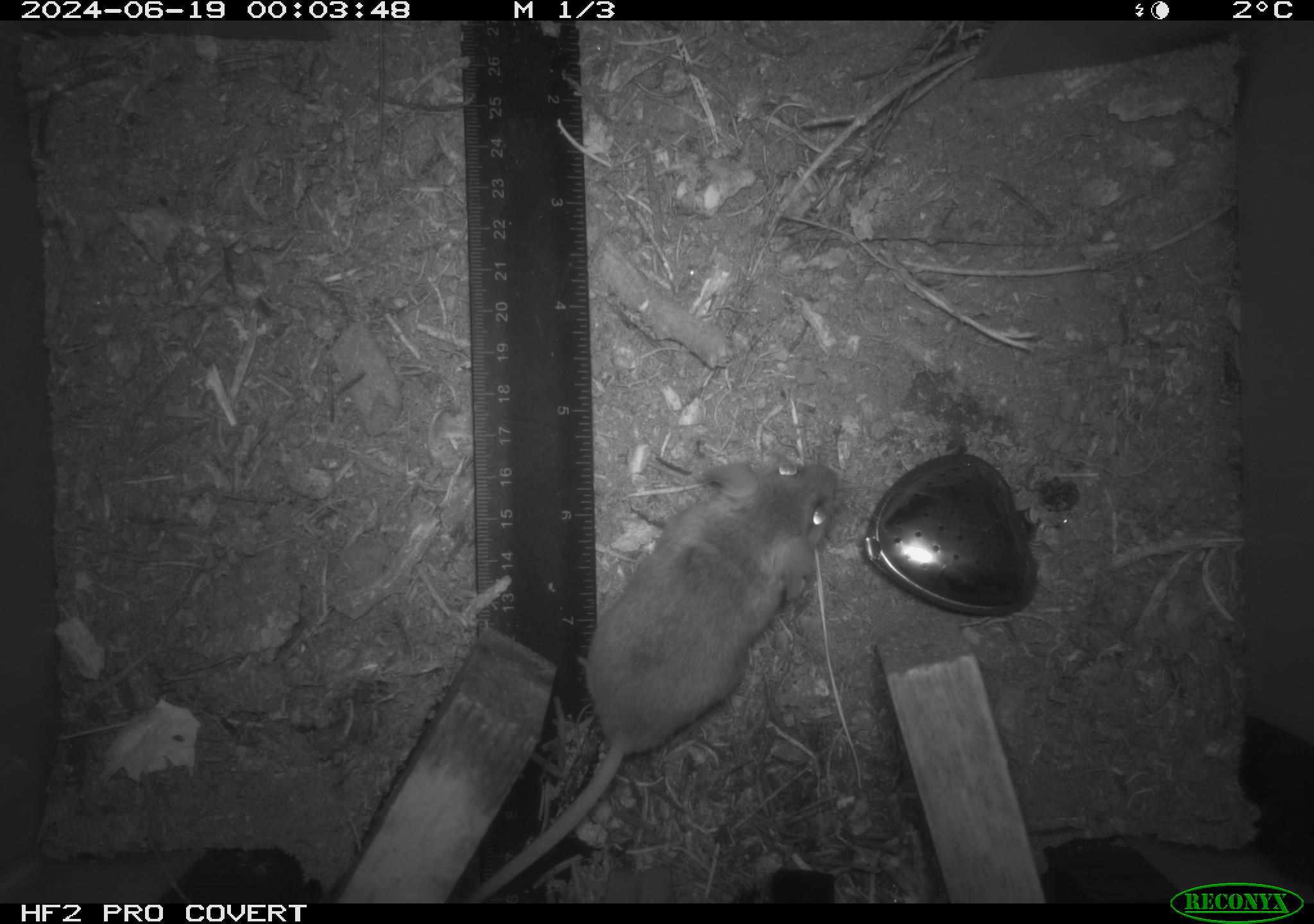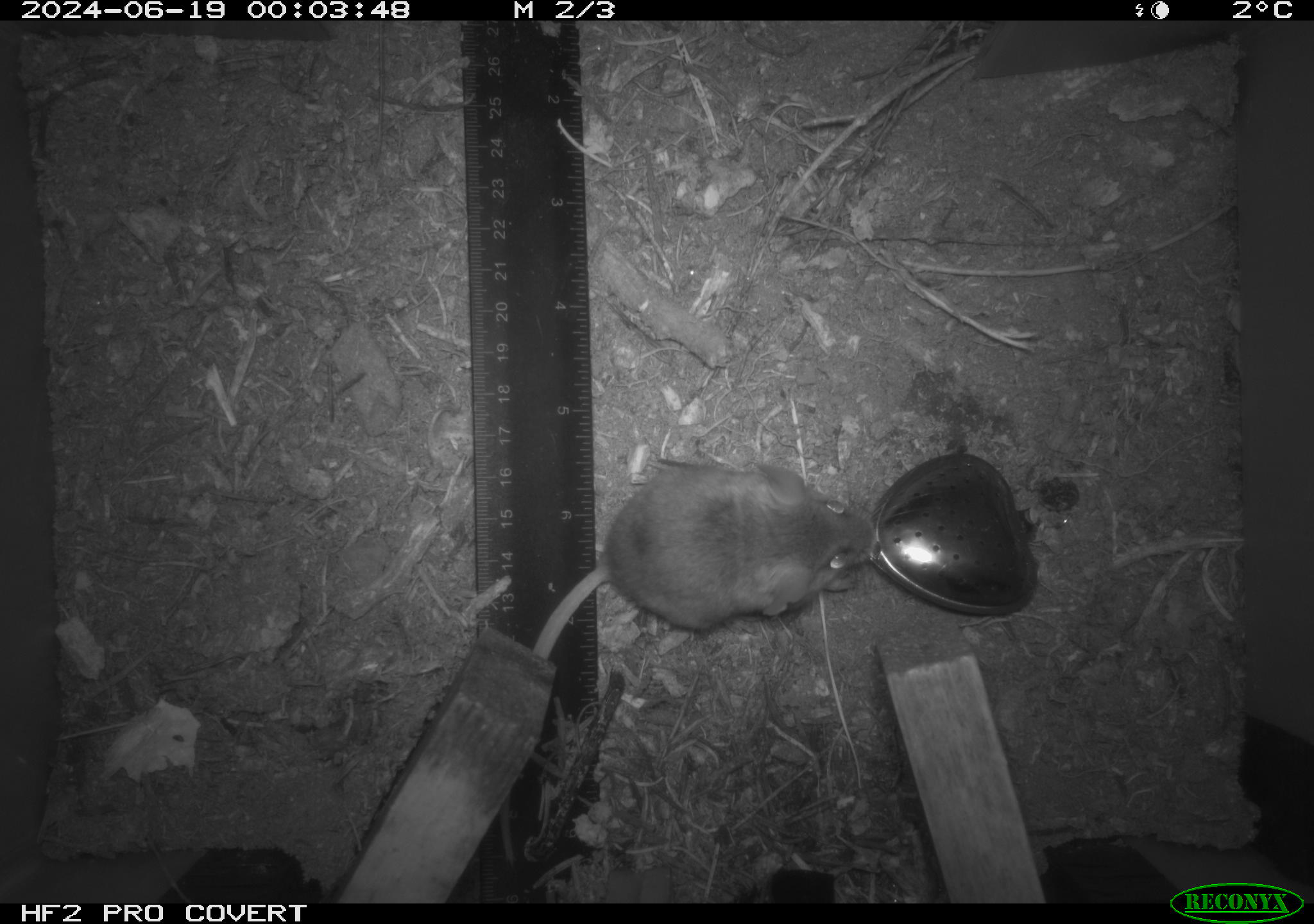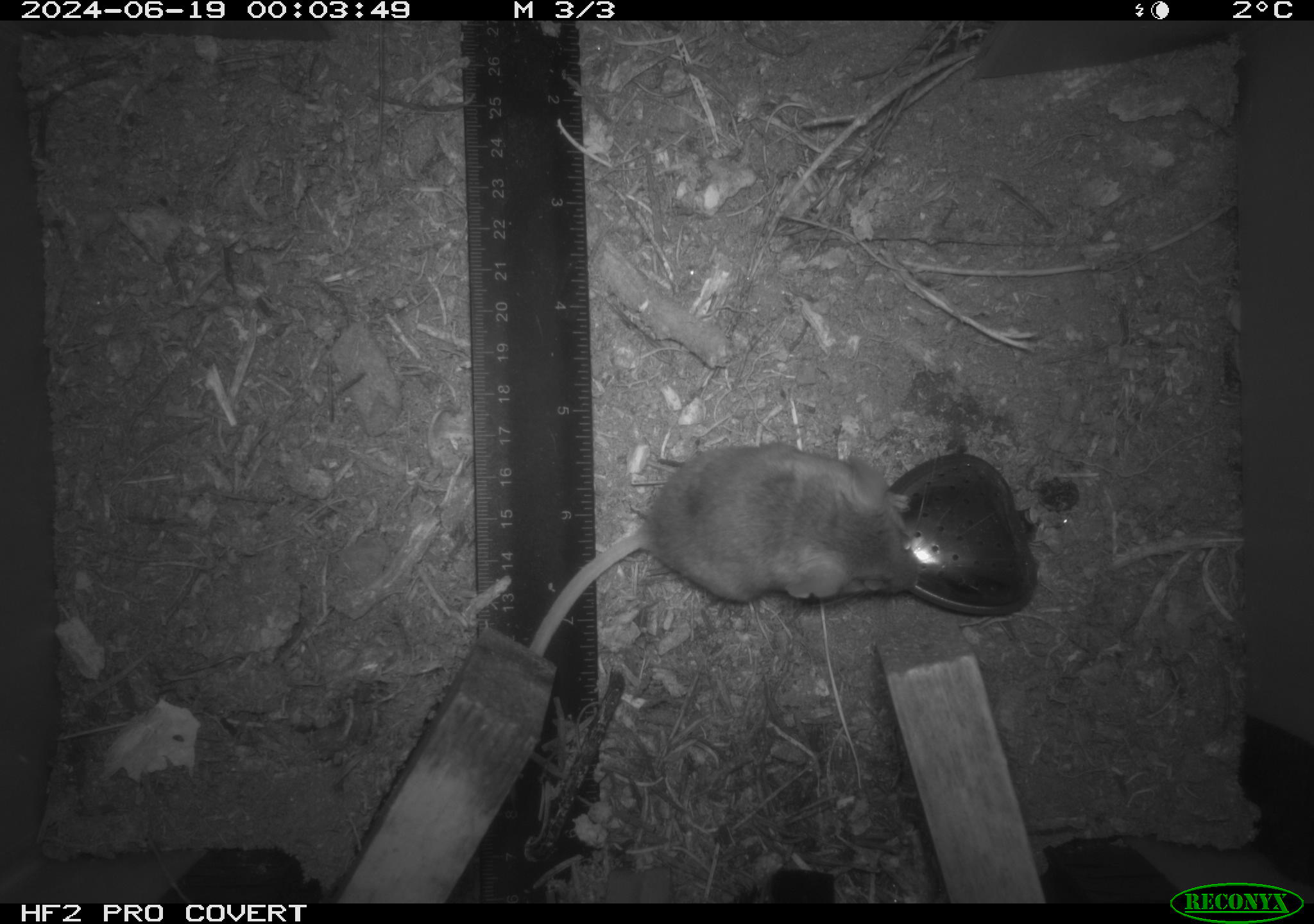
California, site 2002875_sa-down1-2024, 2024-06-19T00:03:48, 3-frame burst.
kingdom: Animalia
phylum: Chordata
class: Mammalia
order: Rodentia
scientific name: Rodentia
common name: rodent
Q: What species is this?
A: Rodent (Rodentia).